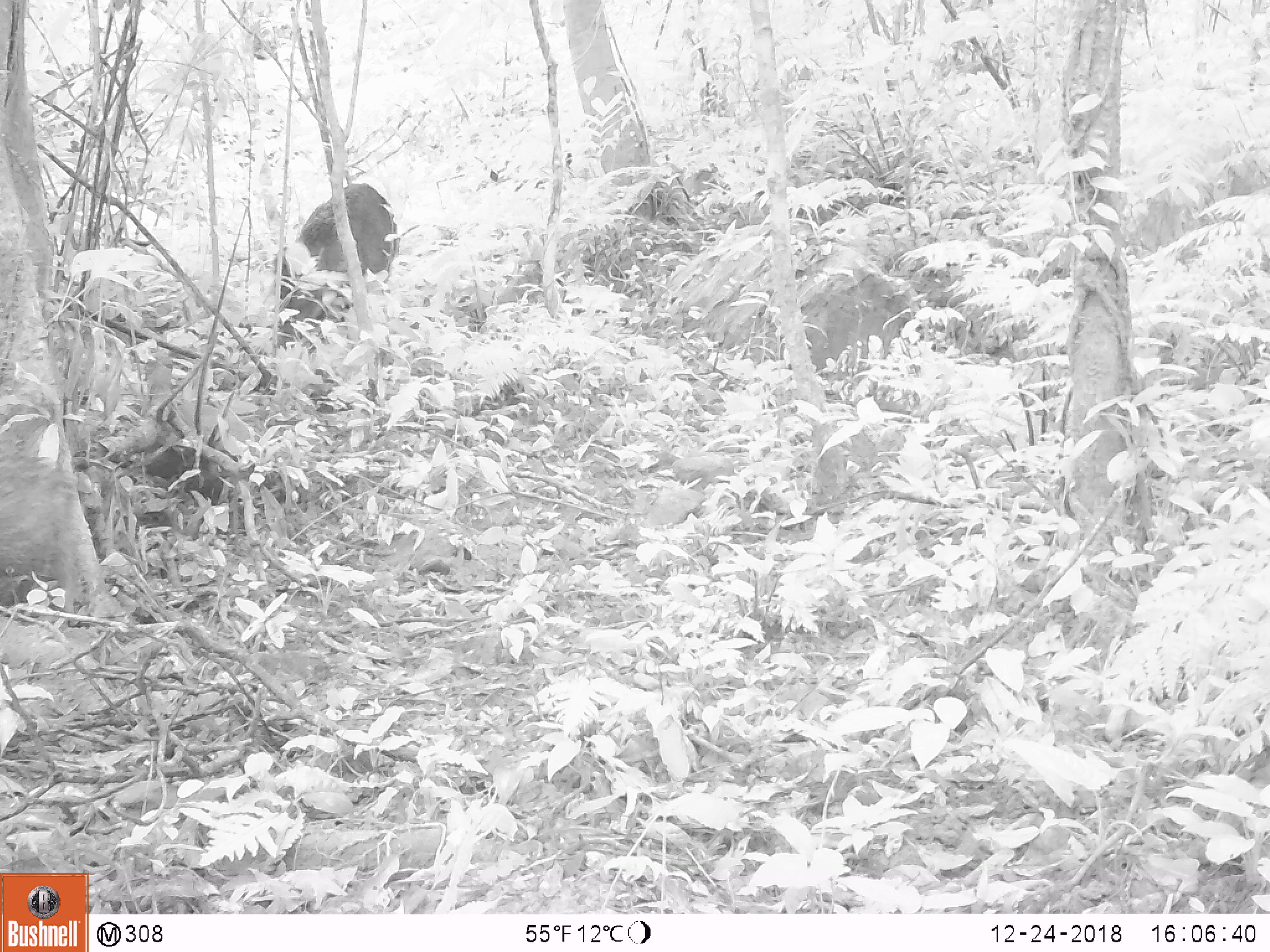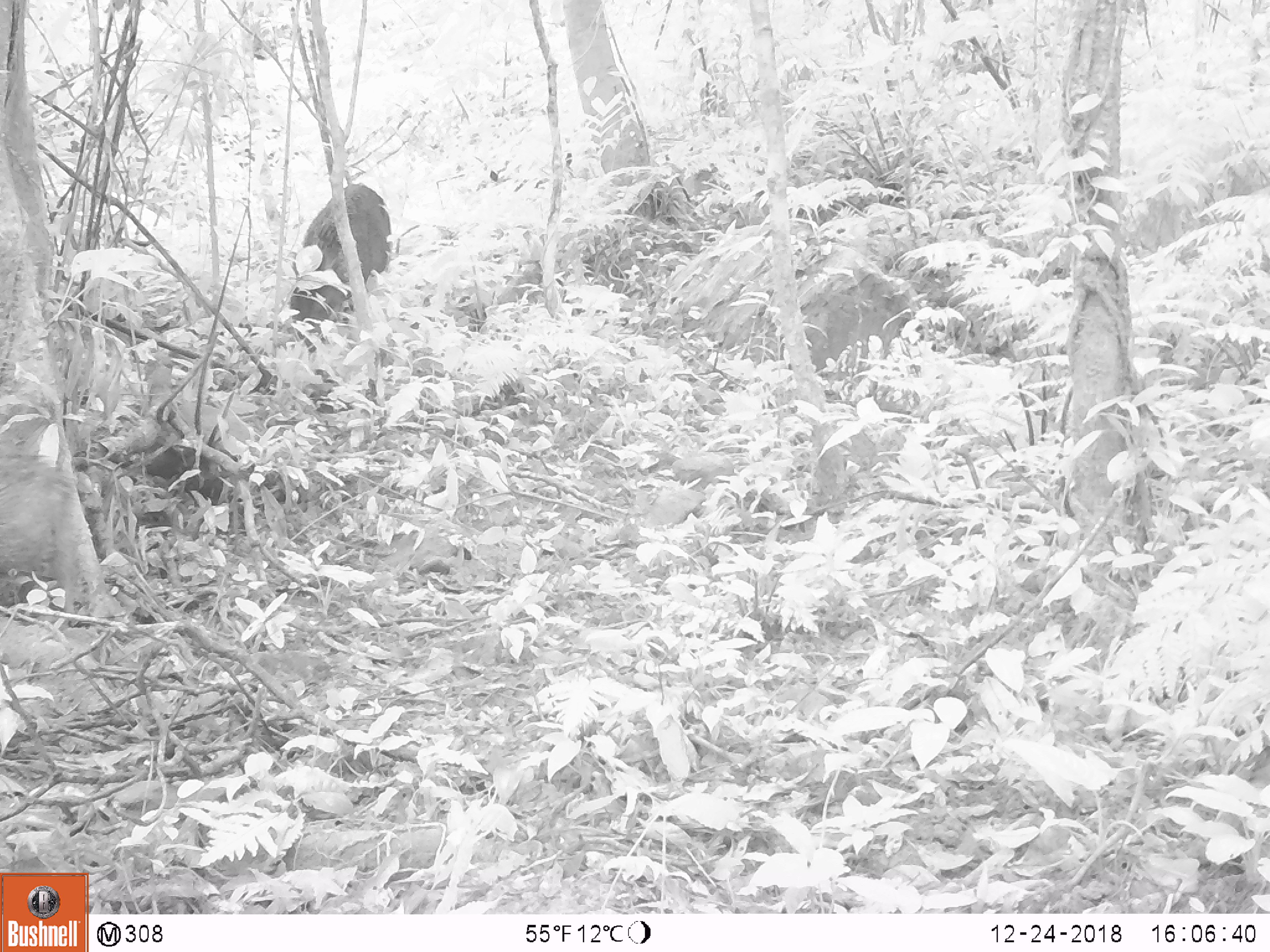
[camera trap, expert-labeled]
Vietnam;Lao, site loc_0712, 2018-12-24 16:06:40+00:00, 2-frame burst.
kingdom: Animalia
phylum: Chordata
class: Mammalia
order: Artiodactyla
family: Suidae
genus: Sus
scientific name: Sus scrofa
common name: eurasian wild pig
Eurasian wild pig (Sus scrofa). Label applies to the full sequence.